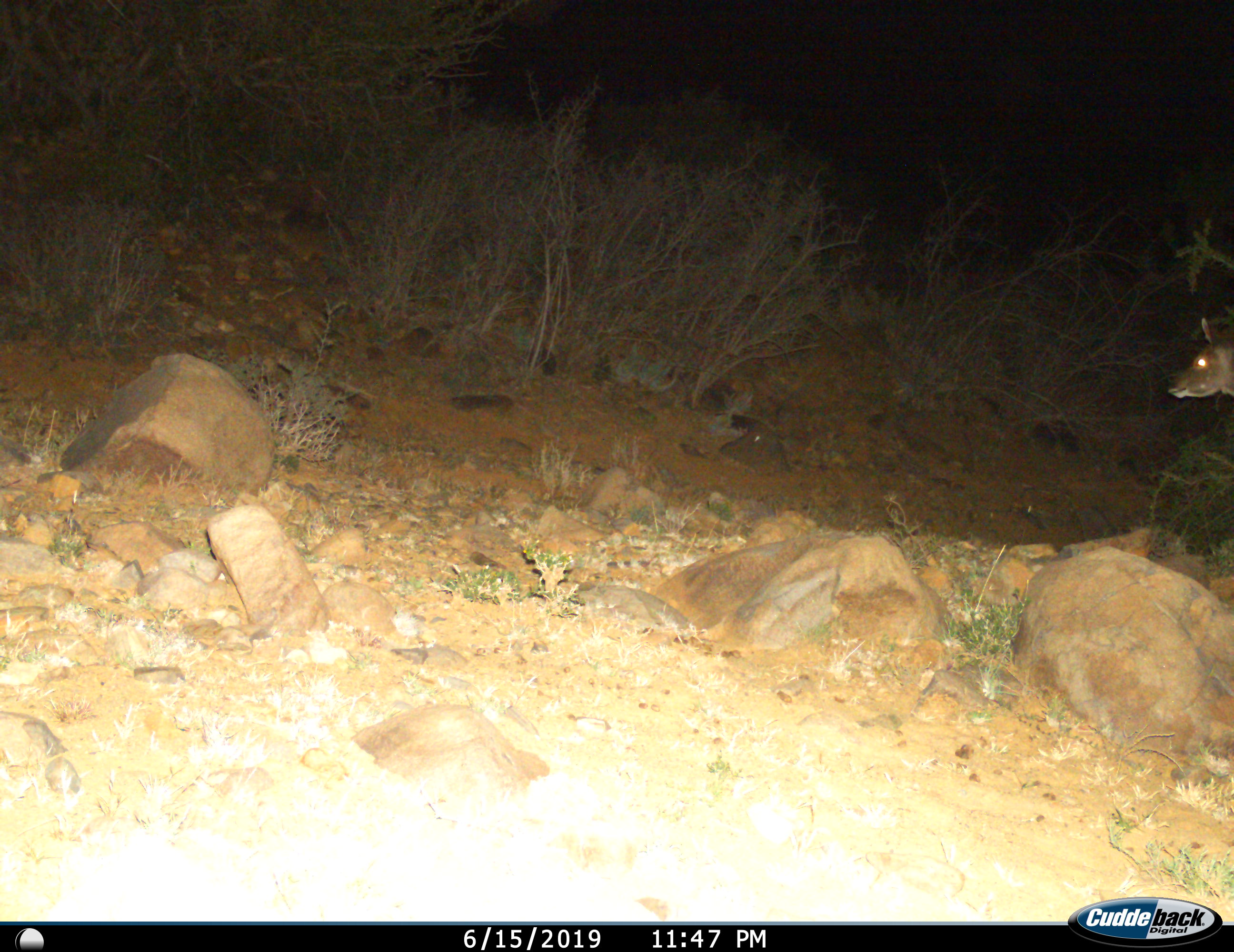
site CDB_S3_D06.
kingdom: Animalia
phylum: Chordata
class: Mammalia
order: Artiodactyla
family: Bovidae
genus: Tragelaphus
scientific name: Tragelaphus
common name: kudu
Kudu (Tragelaphus), count 1. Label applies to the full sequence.